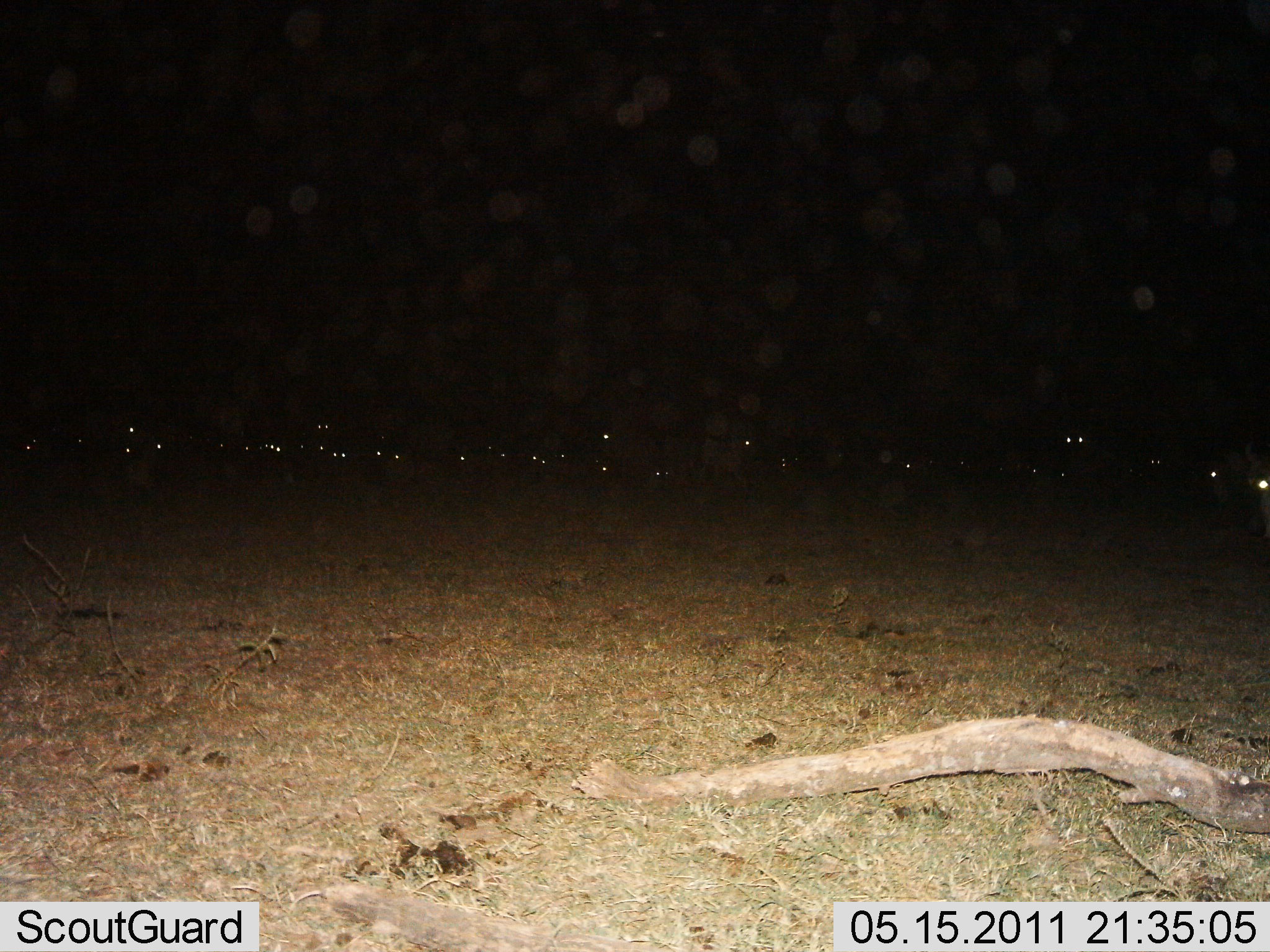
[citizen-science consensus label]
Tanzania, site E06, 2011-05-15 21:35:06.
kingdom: Animalia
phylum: Chordata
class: Mammalia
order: Artiodactyla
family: Bovidae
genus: Connochaetes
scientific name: Connochaetes taurinus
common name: blue wildebeest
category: wildebeest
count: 11-50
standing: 67%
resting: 67%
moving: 0%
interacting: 0%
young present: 0%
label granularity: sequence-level